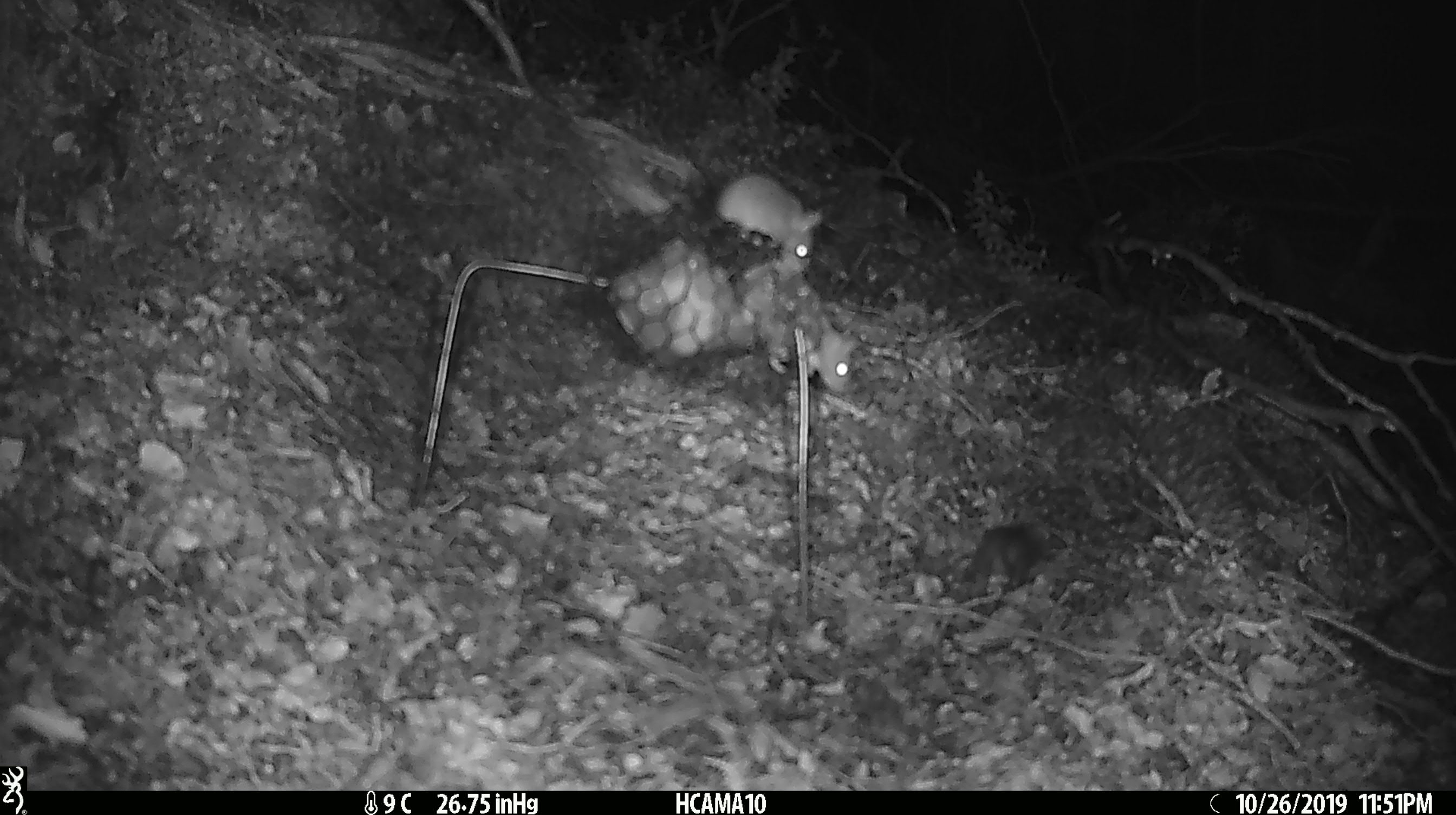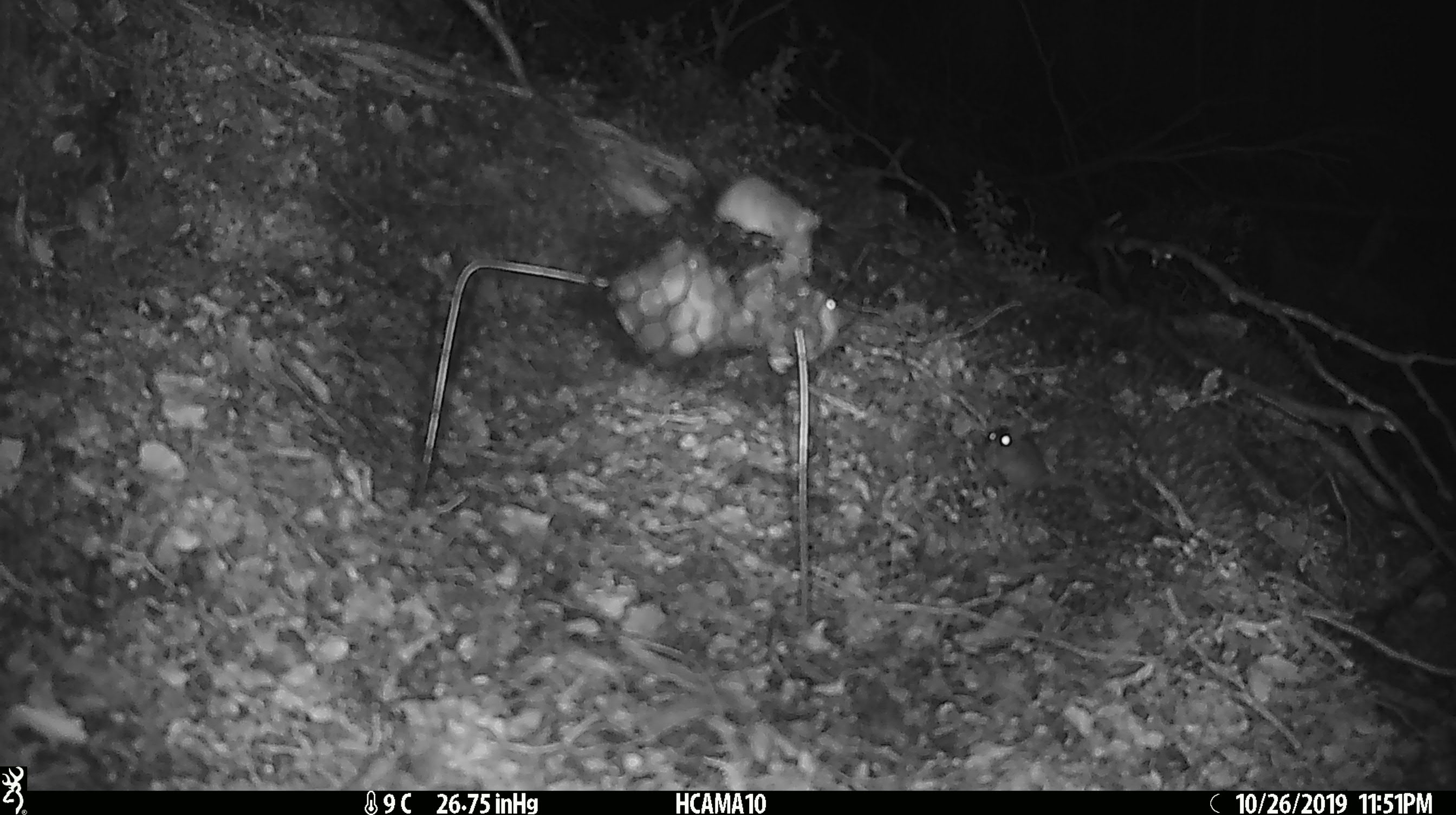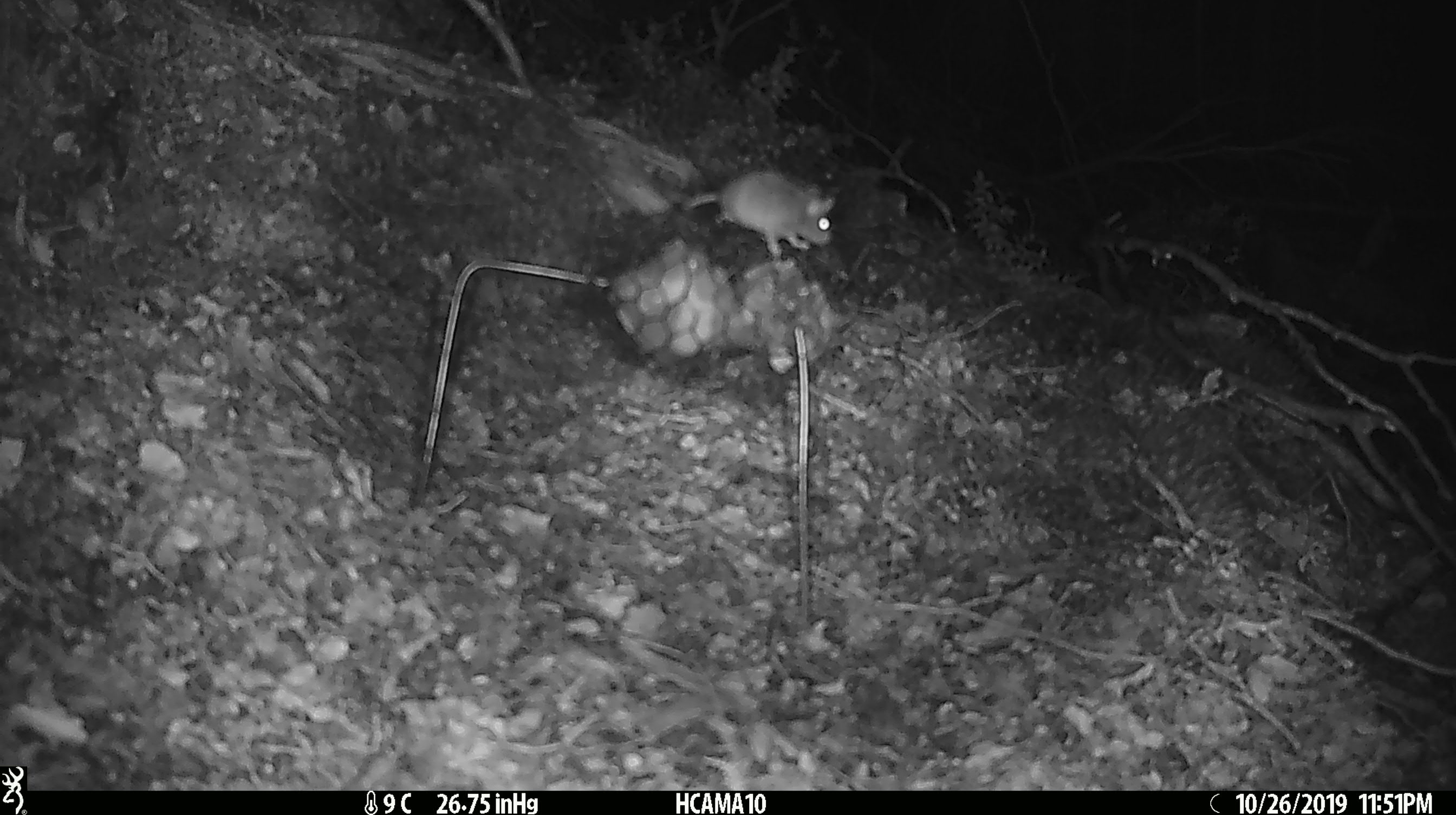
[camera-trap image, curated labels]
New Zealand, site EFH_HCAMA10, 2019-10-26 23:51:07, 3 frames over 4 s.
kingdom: Animalia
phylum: Chordata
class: Mammalia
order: Rodentia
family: Muridae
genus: Mus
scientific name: Mus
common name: mouse